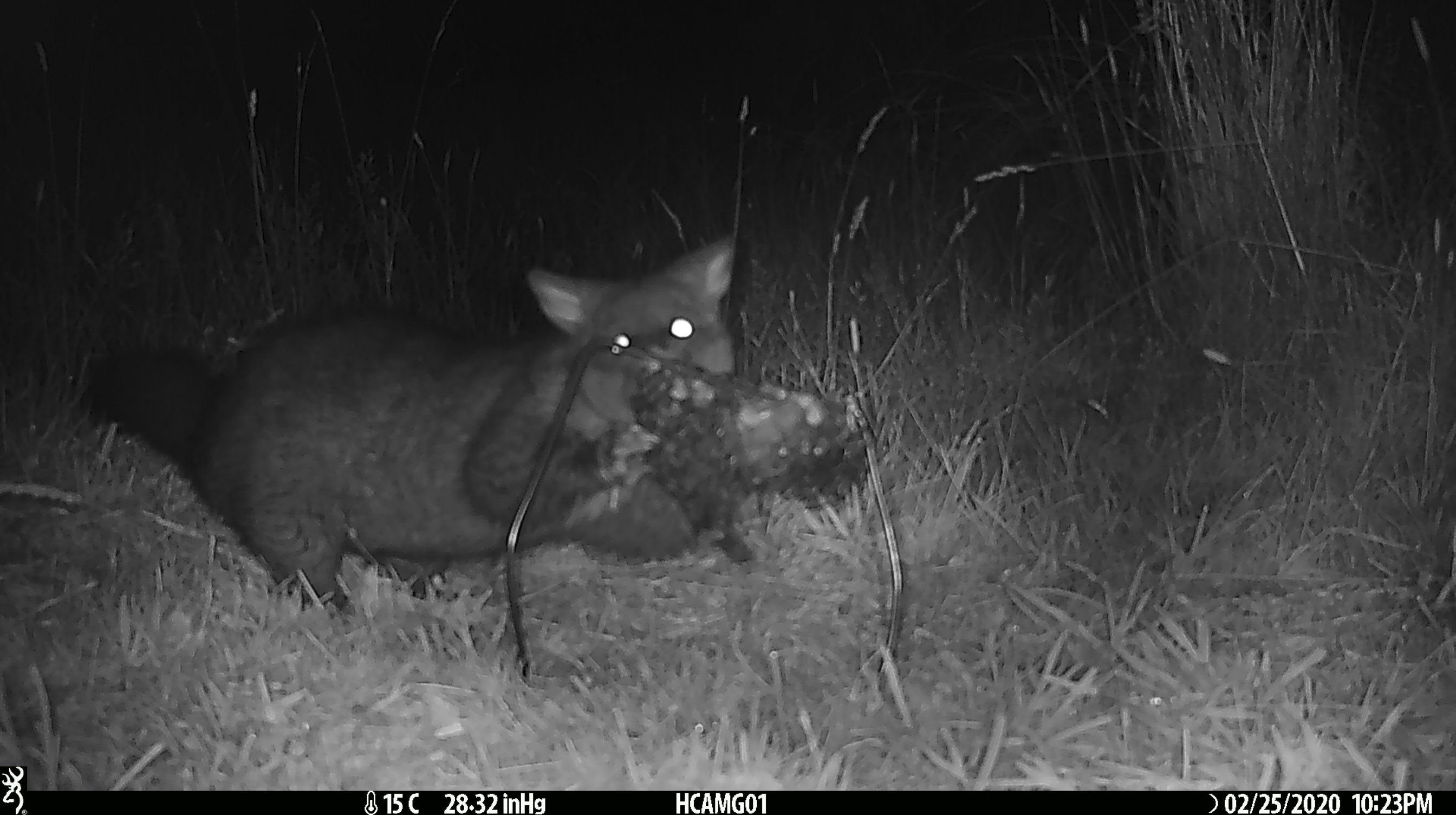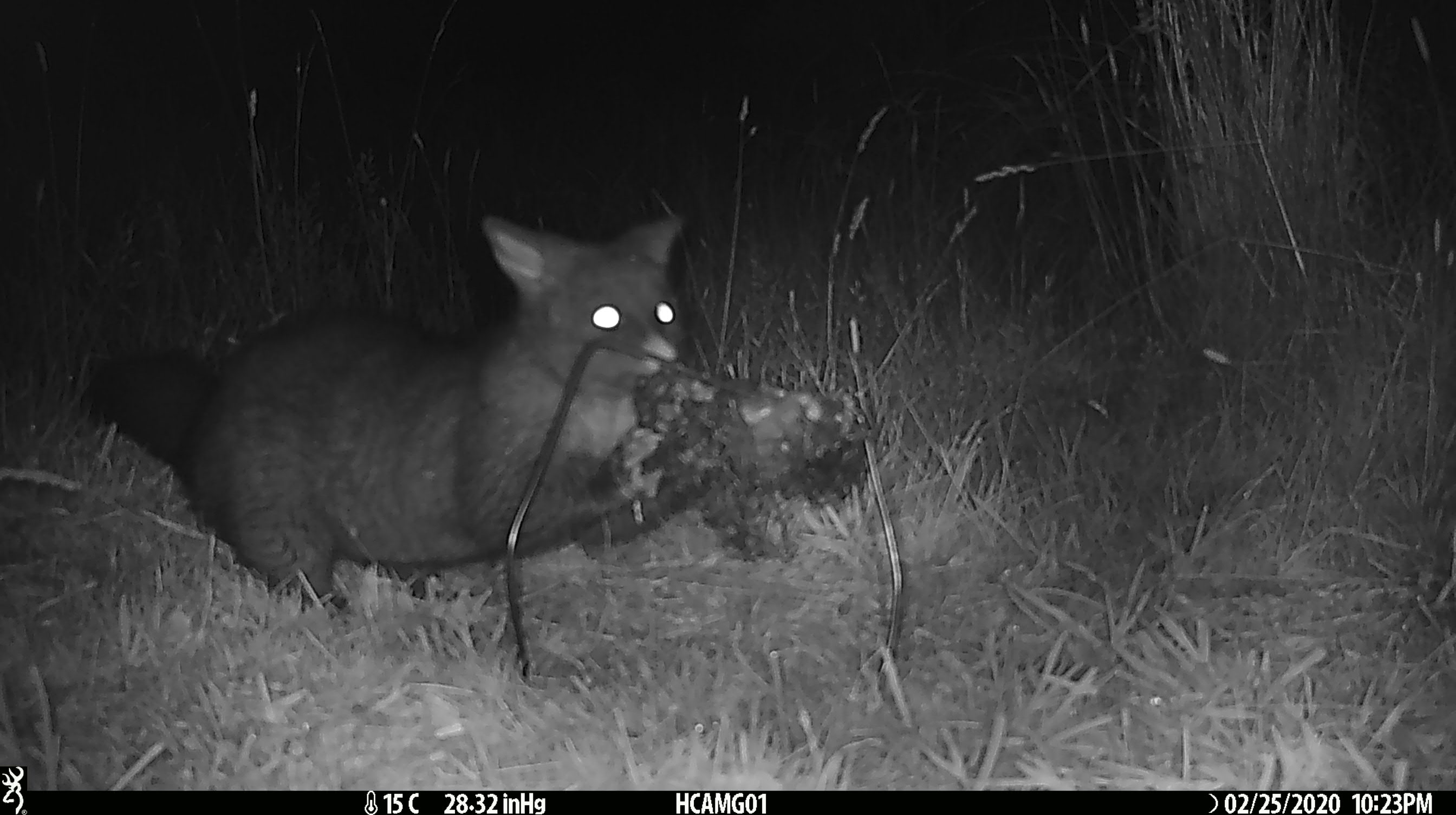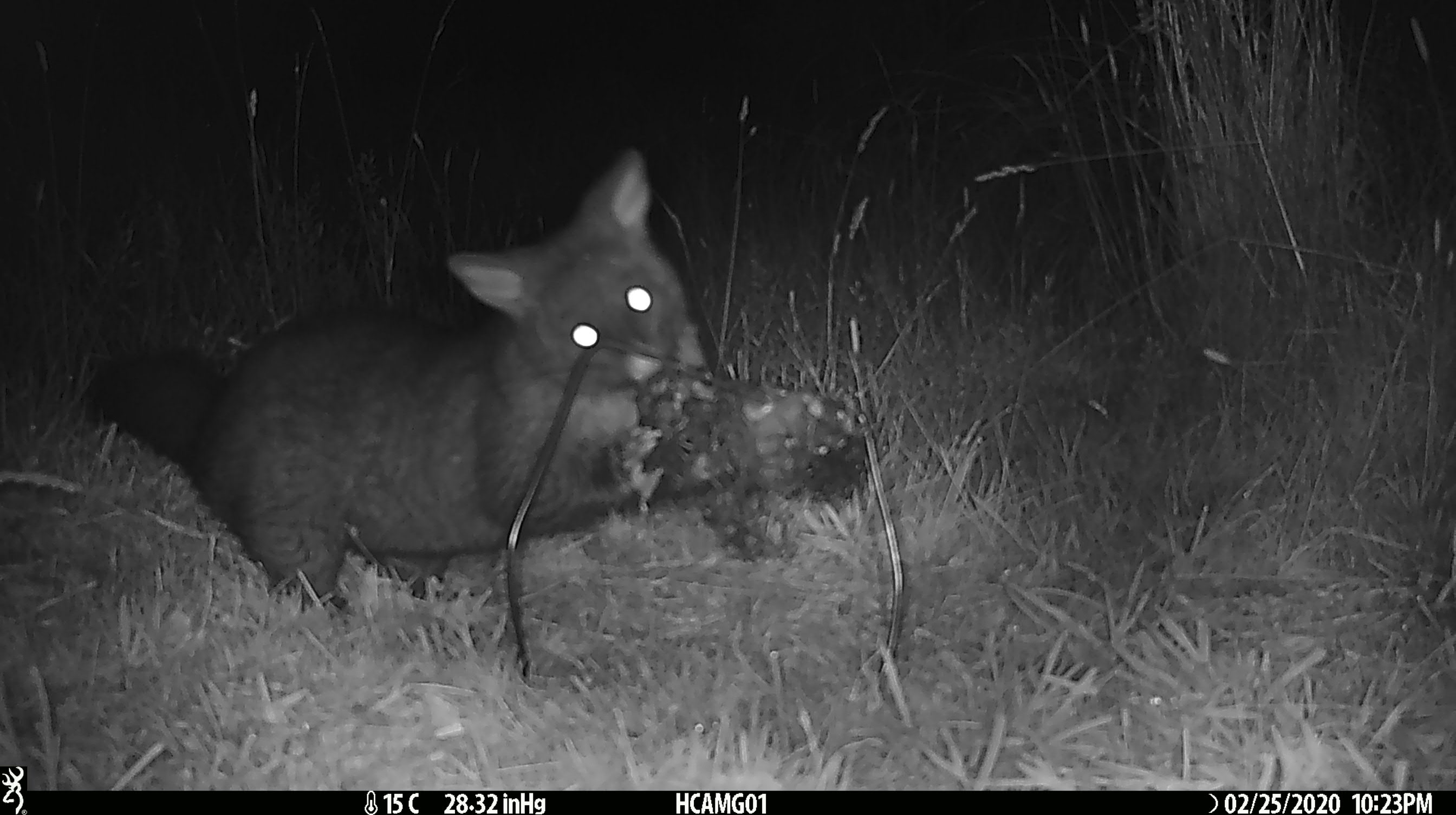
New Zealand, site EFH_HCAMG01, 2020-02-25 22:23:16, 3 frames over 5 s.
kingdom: Animalia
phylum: Chordata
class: Mammalia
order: Diprotodontia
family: Phalangeridae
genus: Trichosurus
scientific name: Trichosurus vulpecula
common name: common brushtail possum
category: possum